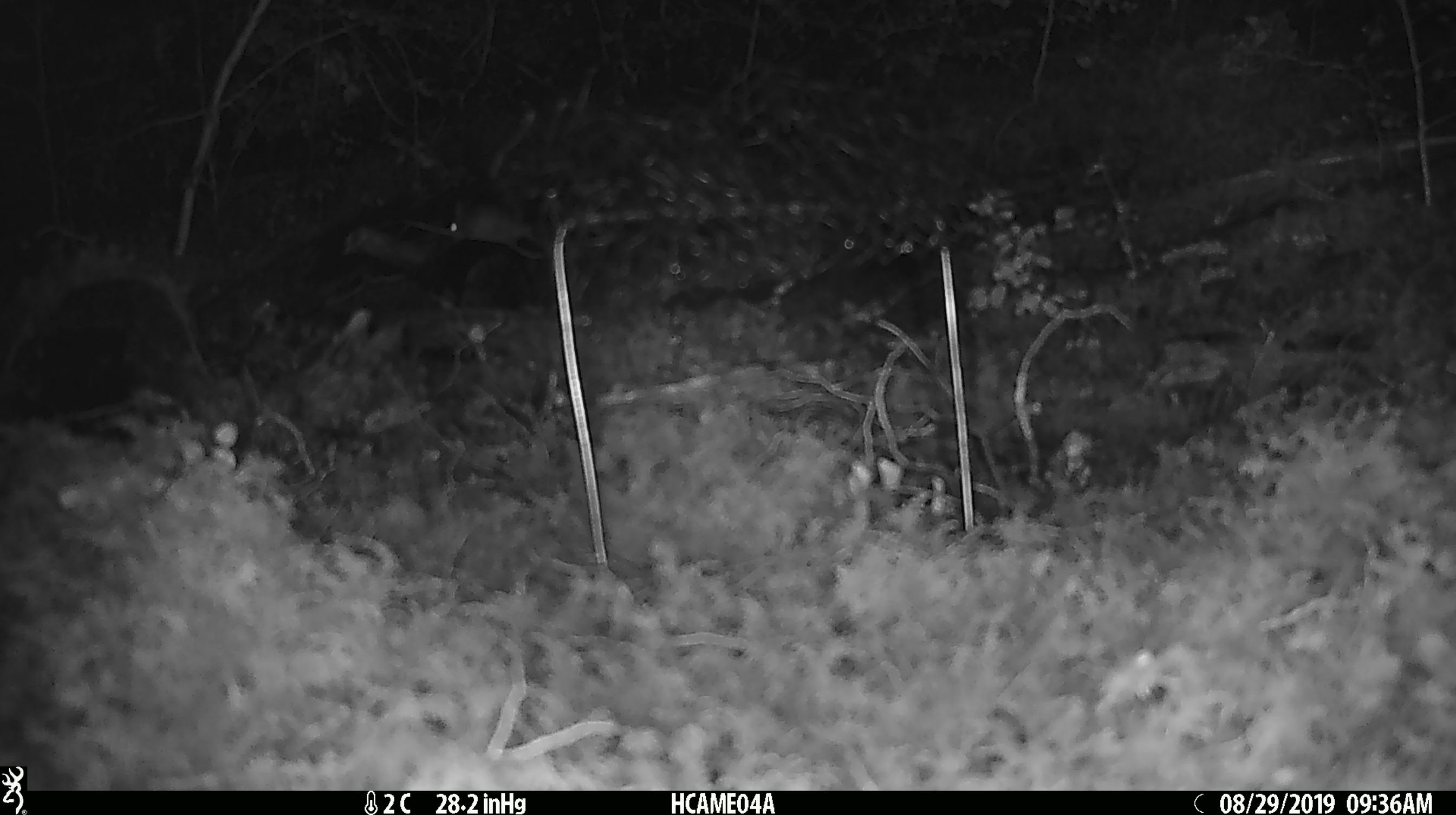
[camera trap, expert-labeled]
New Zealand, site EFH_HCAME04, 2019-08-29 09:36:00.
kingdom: Animalia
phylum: Chordata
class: Mammalia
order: Rodentia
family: Muridae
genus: Mus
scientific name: Mus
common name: mouse